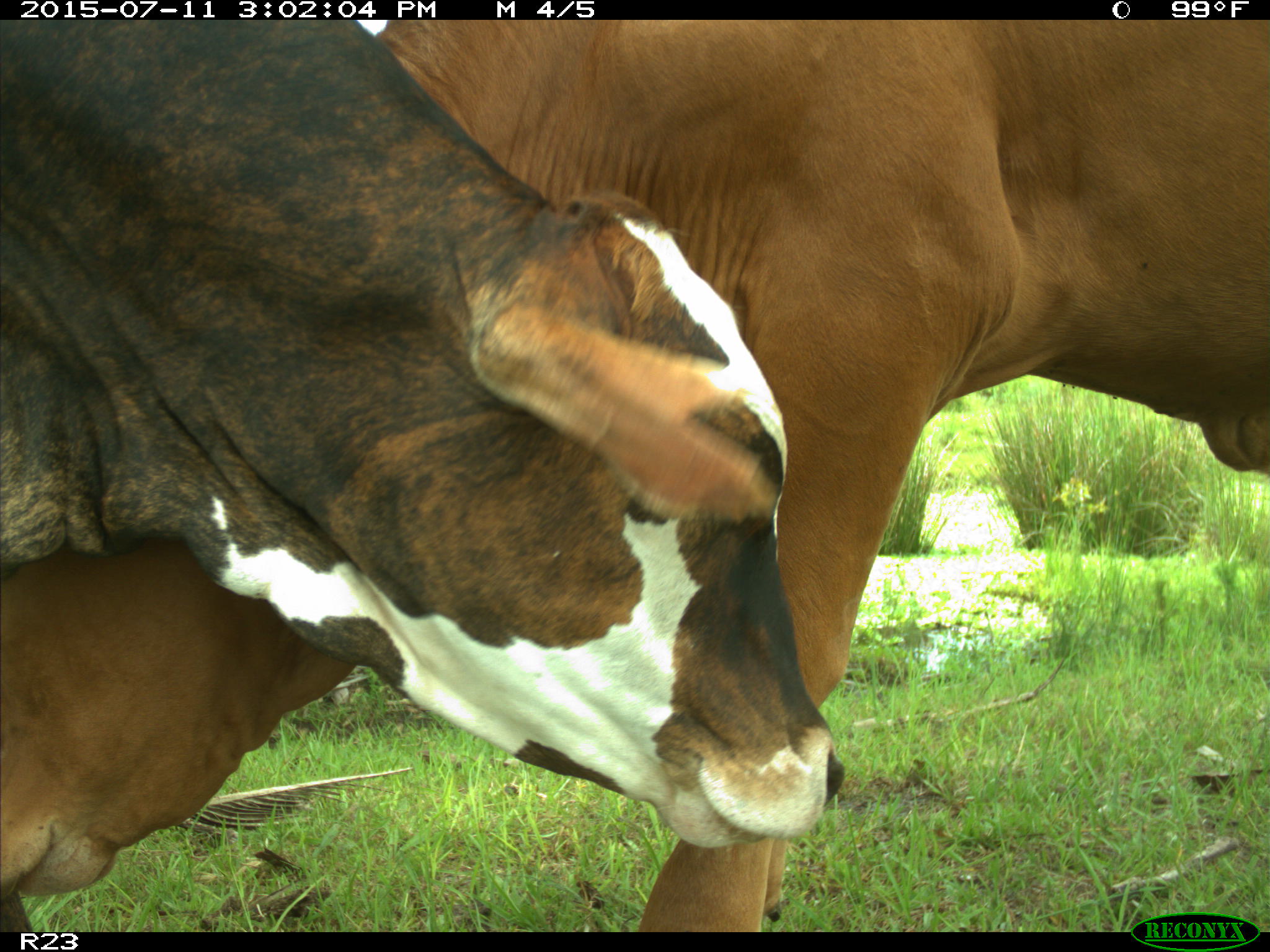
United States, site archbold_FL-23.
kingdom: Animalia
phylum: Chordata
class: Mammalia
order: Artiodactyla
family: Bovidae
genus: Bos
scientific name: Bos taurus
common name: domestic cow